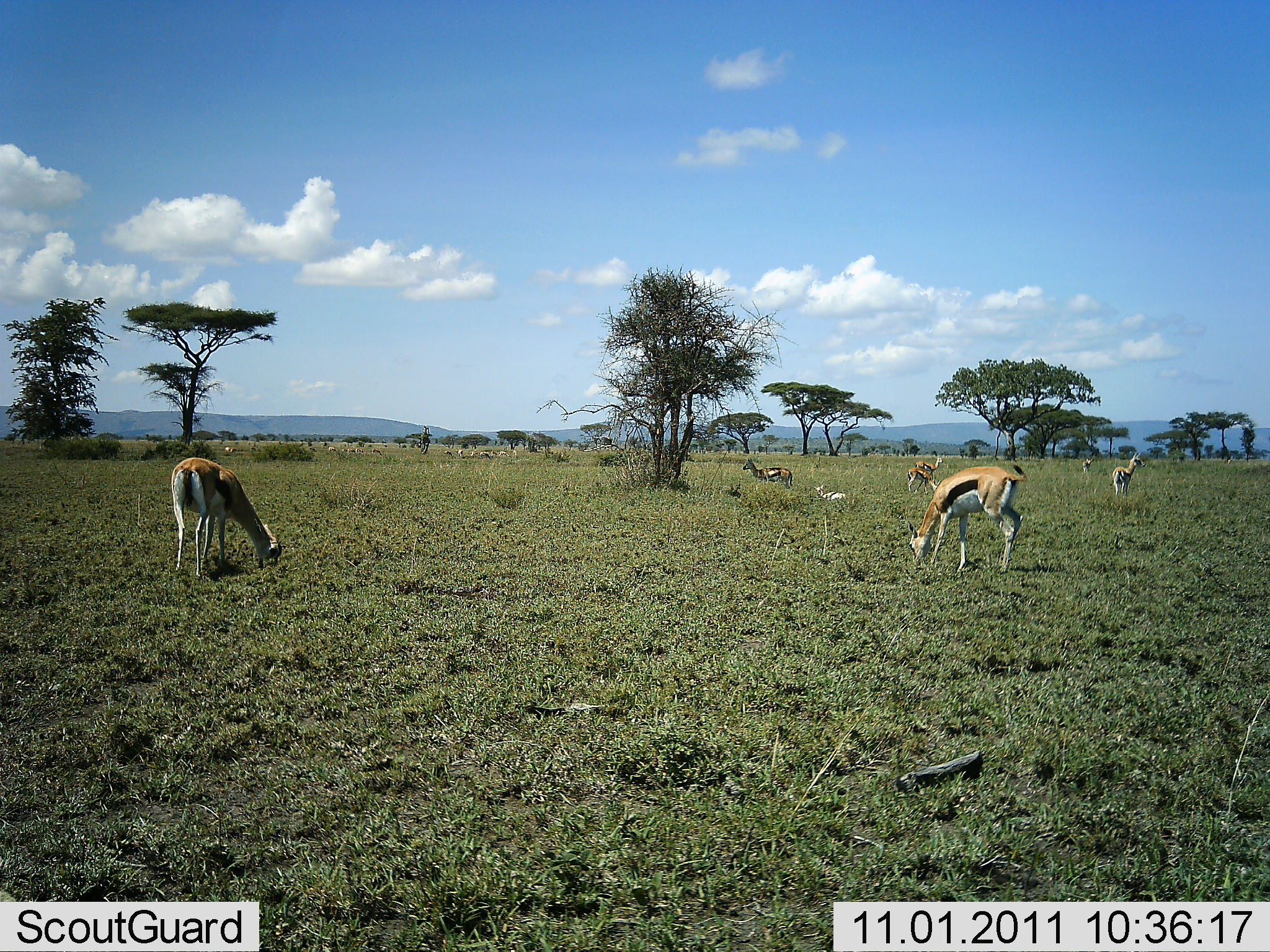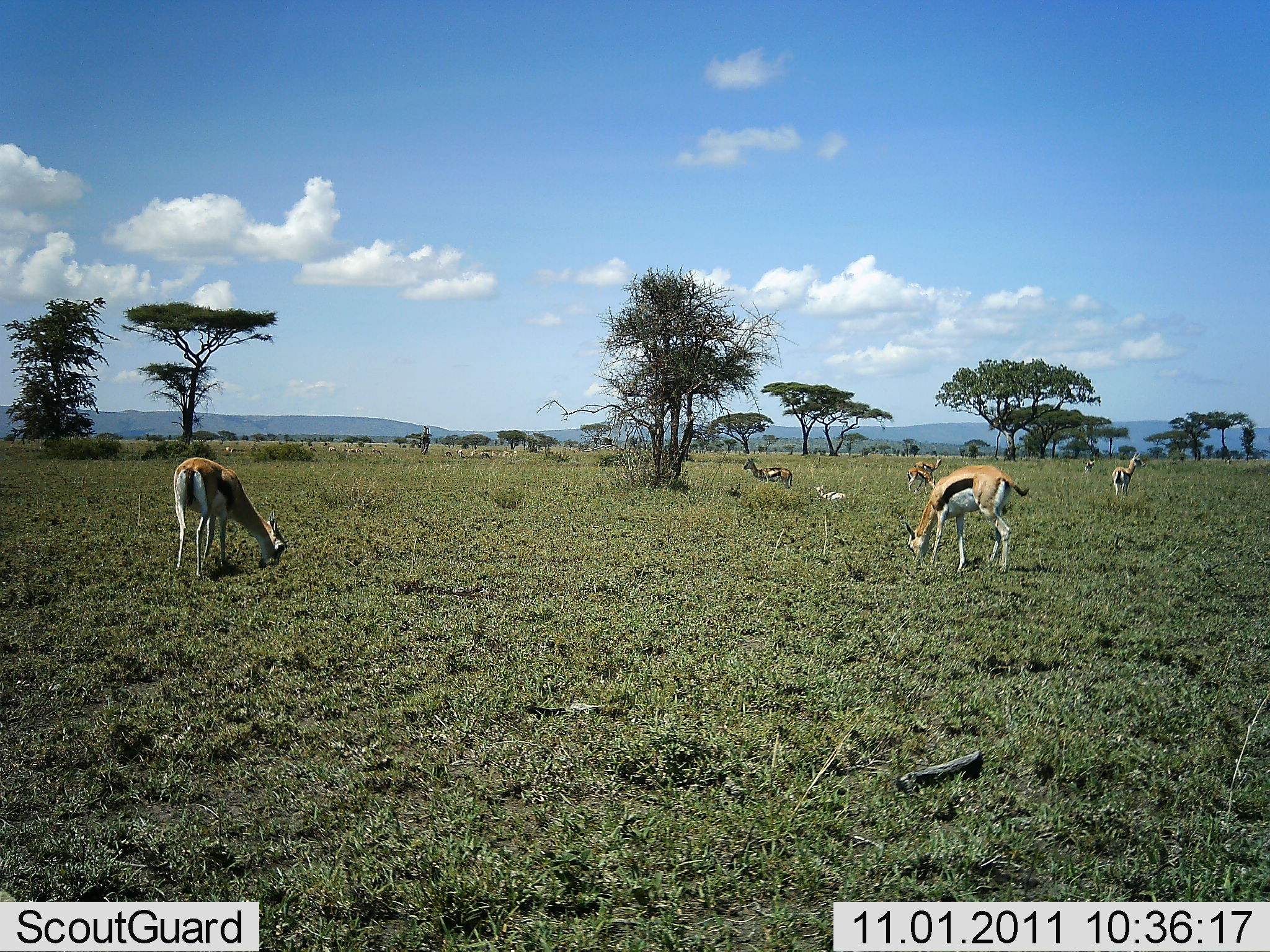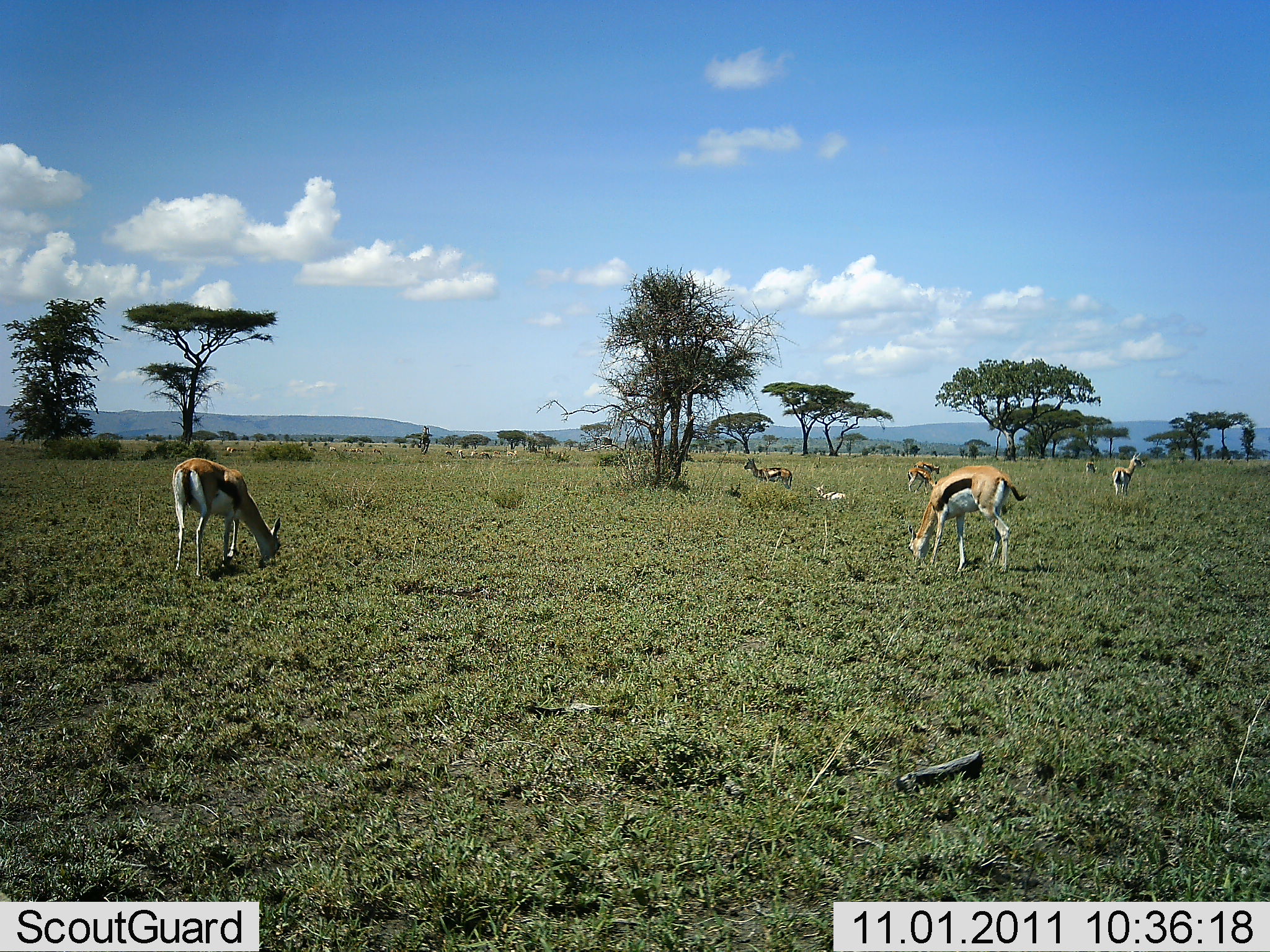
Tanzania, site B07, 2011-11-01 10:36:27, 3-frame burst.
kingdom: Animalia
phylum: Chordata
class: Mammalia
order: Artiodactyla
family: Bovidae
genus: Eudorcas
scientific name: Eudorcas thomsonii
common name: thomson's gazelle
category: gazellethomsons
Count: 7.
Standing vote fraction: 53%.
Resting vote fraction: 29%.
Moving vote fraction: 0%.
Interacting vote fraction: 0%.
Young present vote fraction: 18%.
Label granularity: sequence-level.